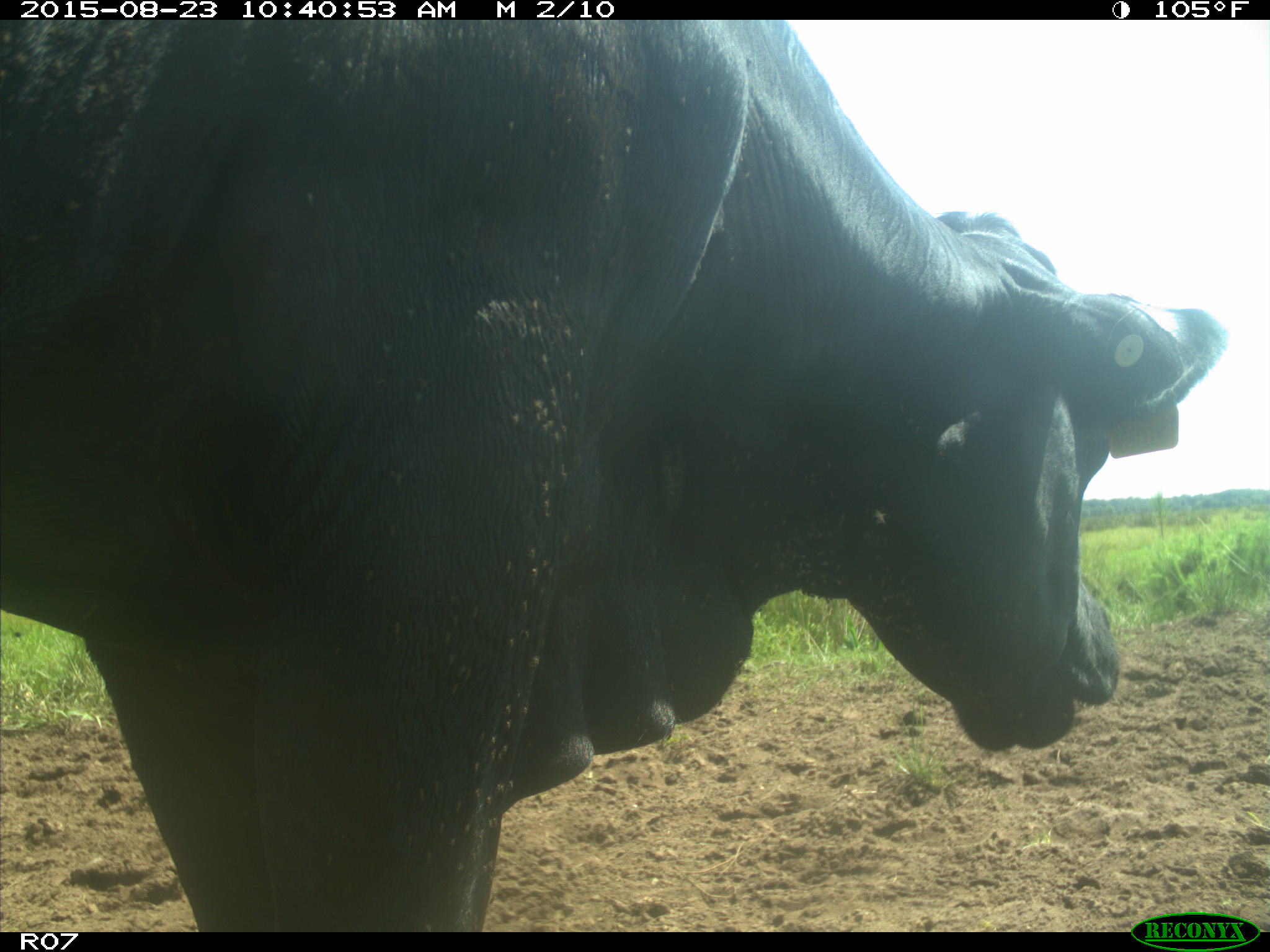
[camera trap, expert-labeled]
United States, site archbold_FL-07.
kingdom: Animalia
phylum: Chordata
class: Mammalia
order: Artiodactyla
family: Bovidae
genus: Bos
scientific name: Bos taurus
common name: domestic cow